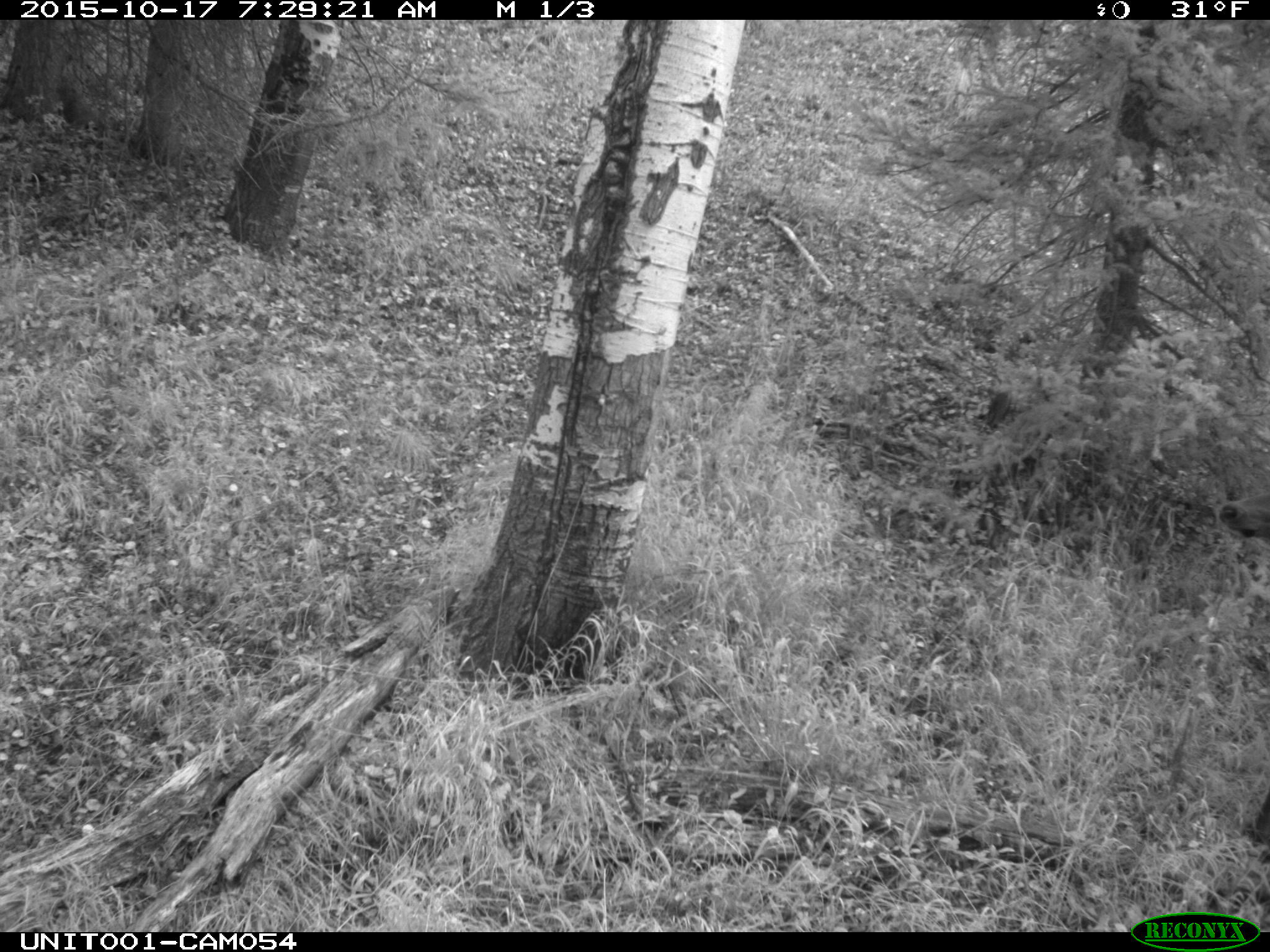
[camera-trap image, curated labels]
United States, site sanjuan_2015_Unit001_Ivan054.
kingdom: Animalia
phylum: Chordata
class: Mammalia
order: Artiodactyla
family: Cervidae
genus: Cervus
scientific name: Cervus elaphus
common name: red deer